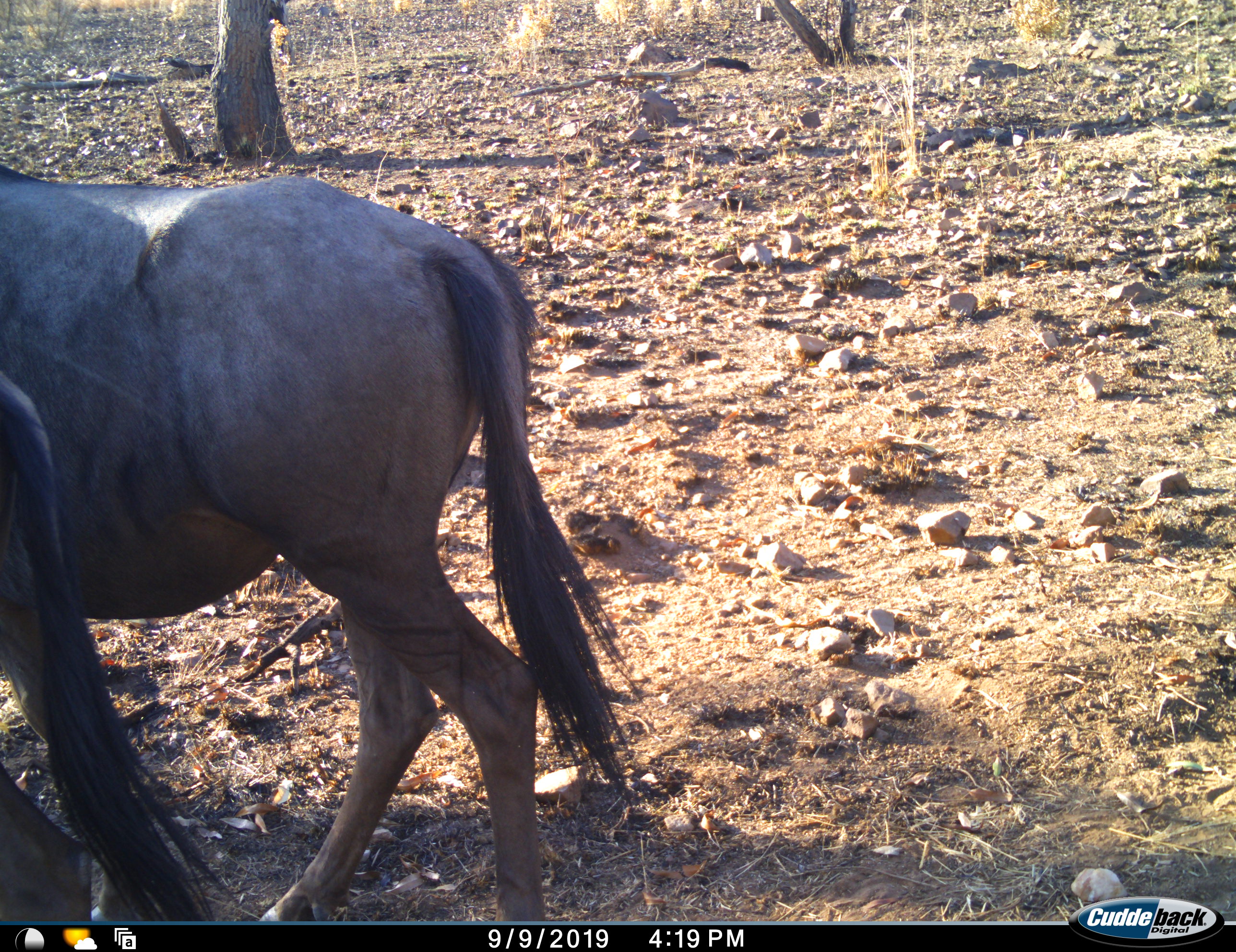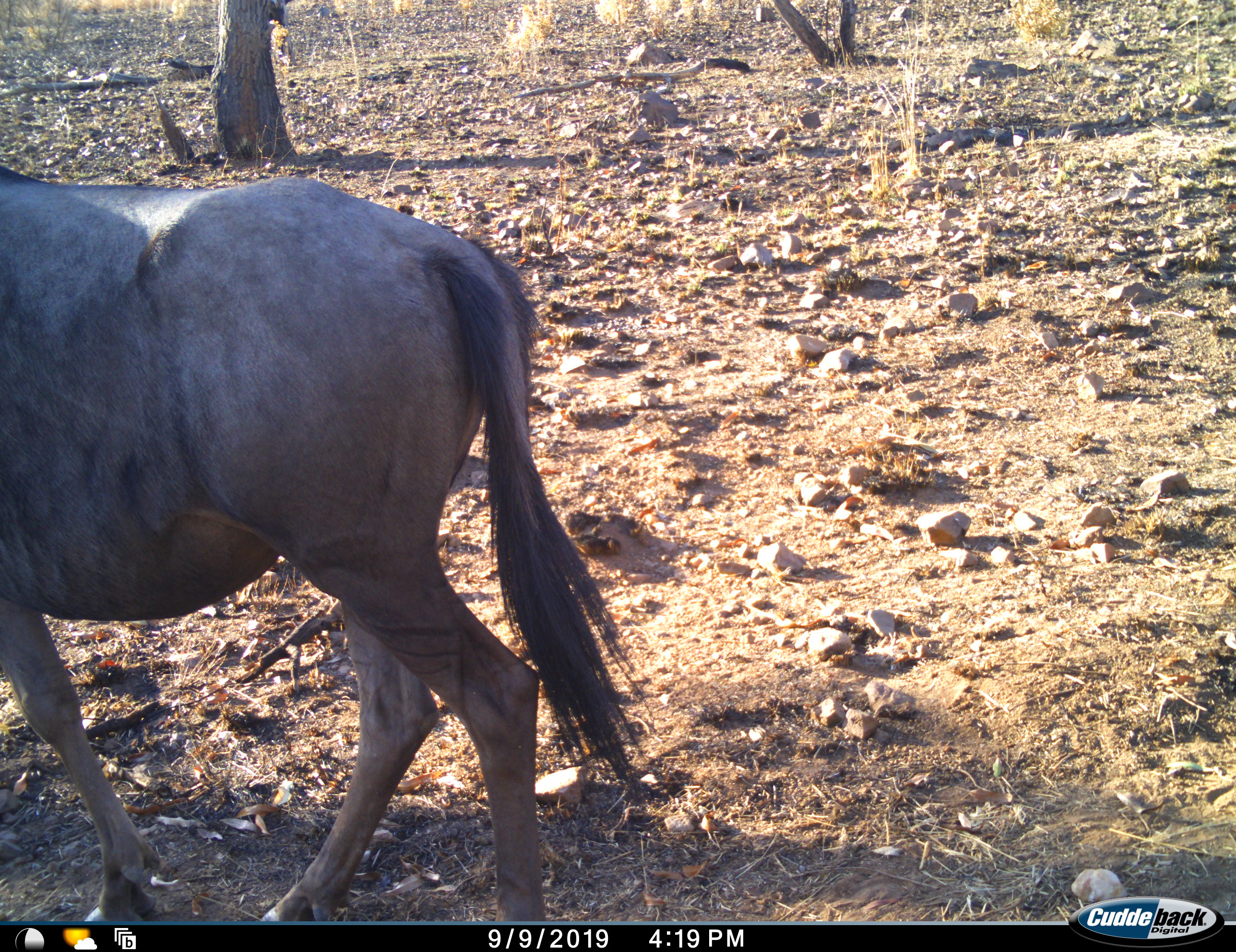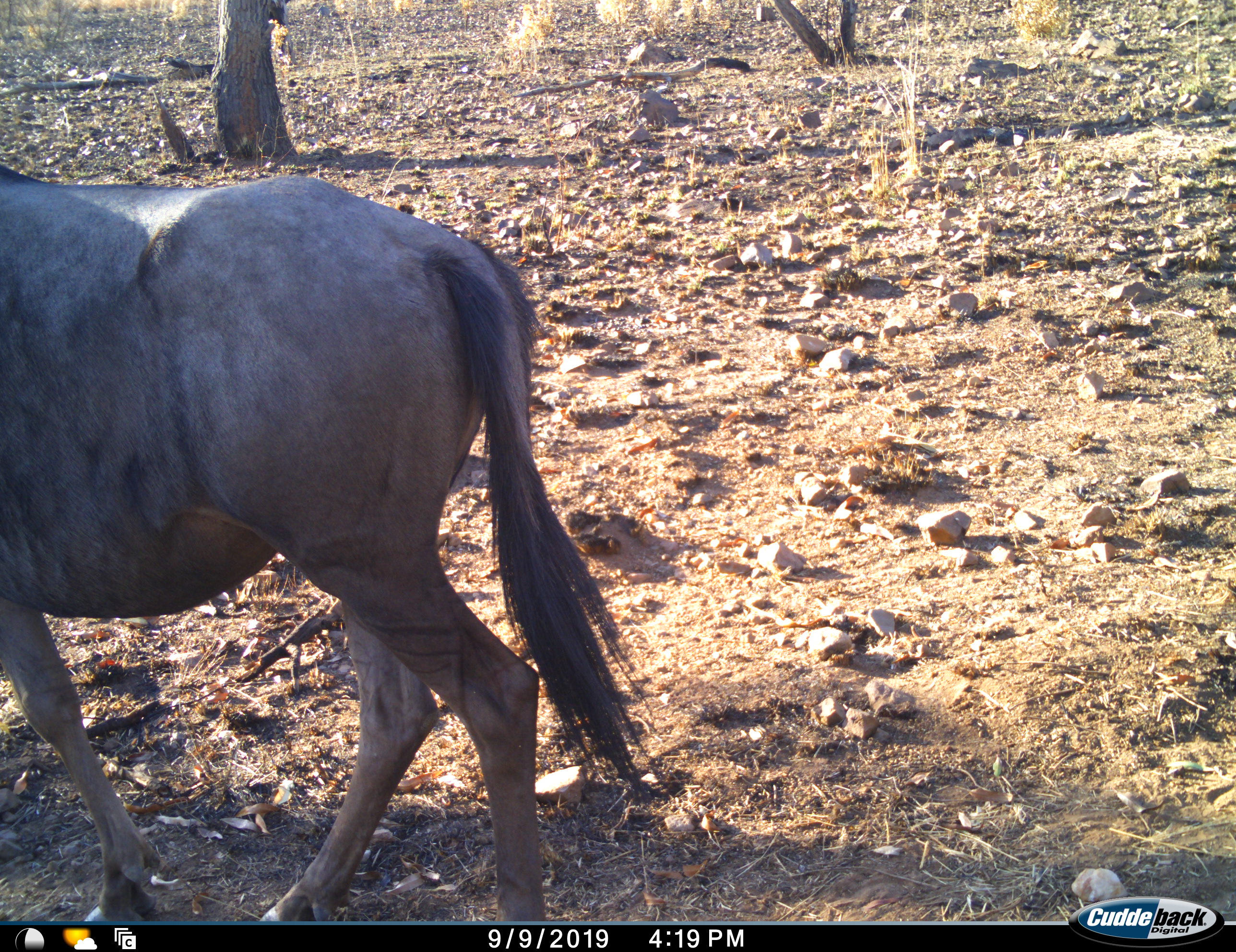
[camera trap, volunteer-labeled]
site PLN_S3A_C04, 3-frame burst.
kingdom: Animalia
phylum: Chordata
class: Mammalia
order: Artiodactyla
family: Bovidae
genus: Connochaetes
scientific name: Connochaetes taurinus taurinus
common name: blue wildebeest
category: wildebeestblue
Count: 2.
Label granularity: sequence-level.